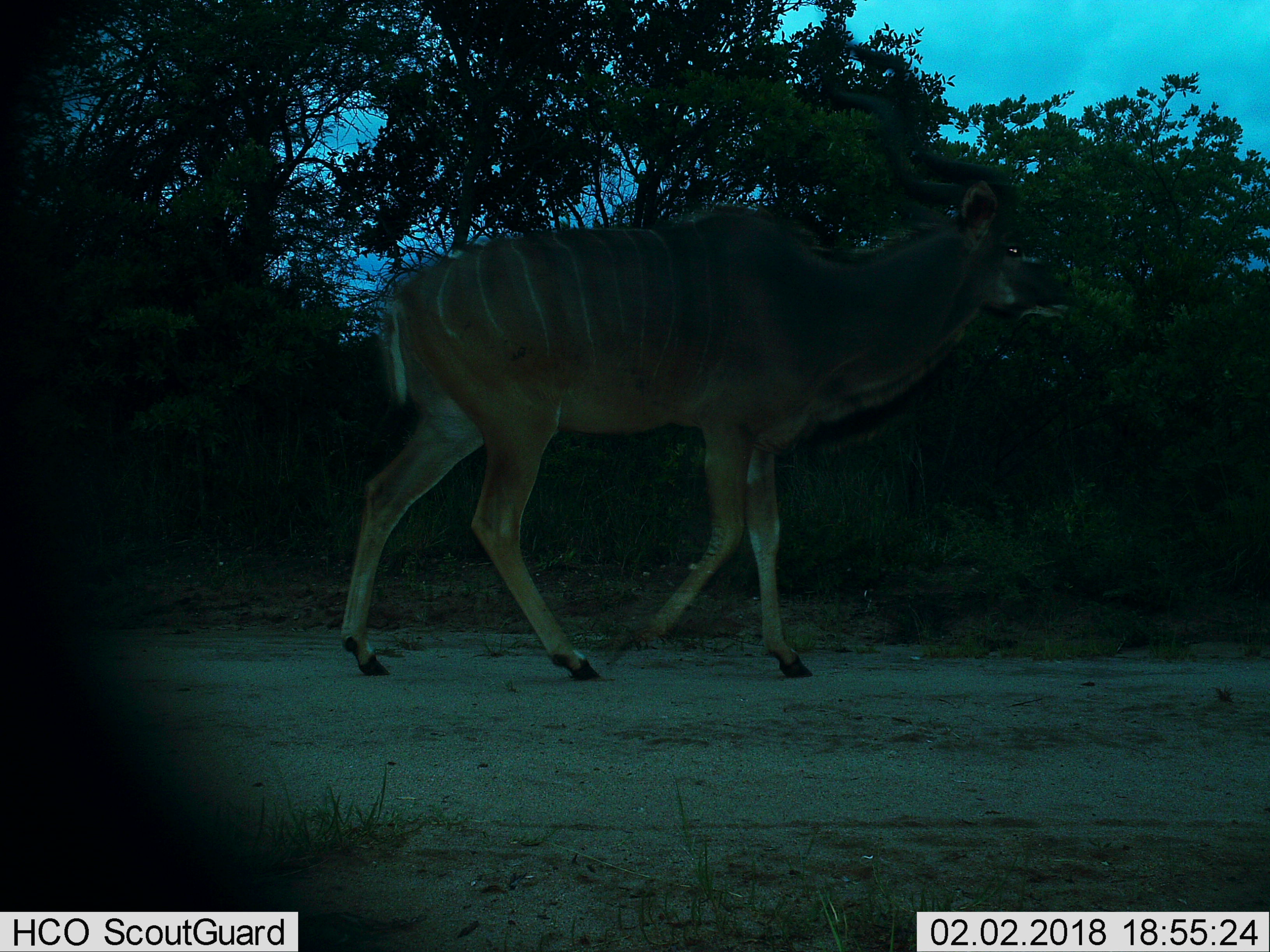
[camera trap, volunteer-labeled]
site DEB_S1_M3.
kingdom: Animalia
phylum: Chordata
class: Mammalia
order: Artiodactyla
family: Bovidae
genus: Tragelaphus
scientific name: Tragelaphus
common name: kudu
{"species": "kudu (Tragelaphus)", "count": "1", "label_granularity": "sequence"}